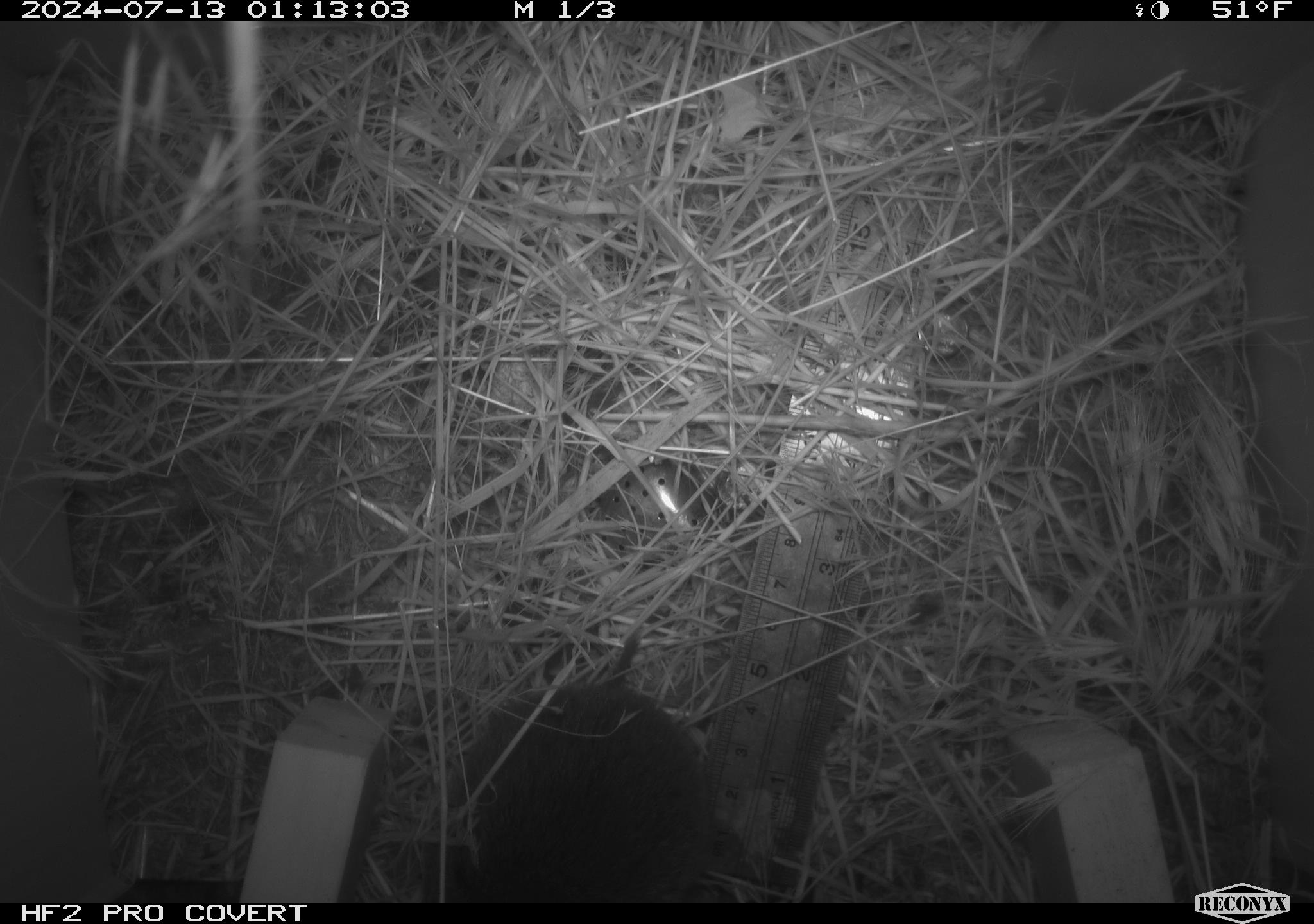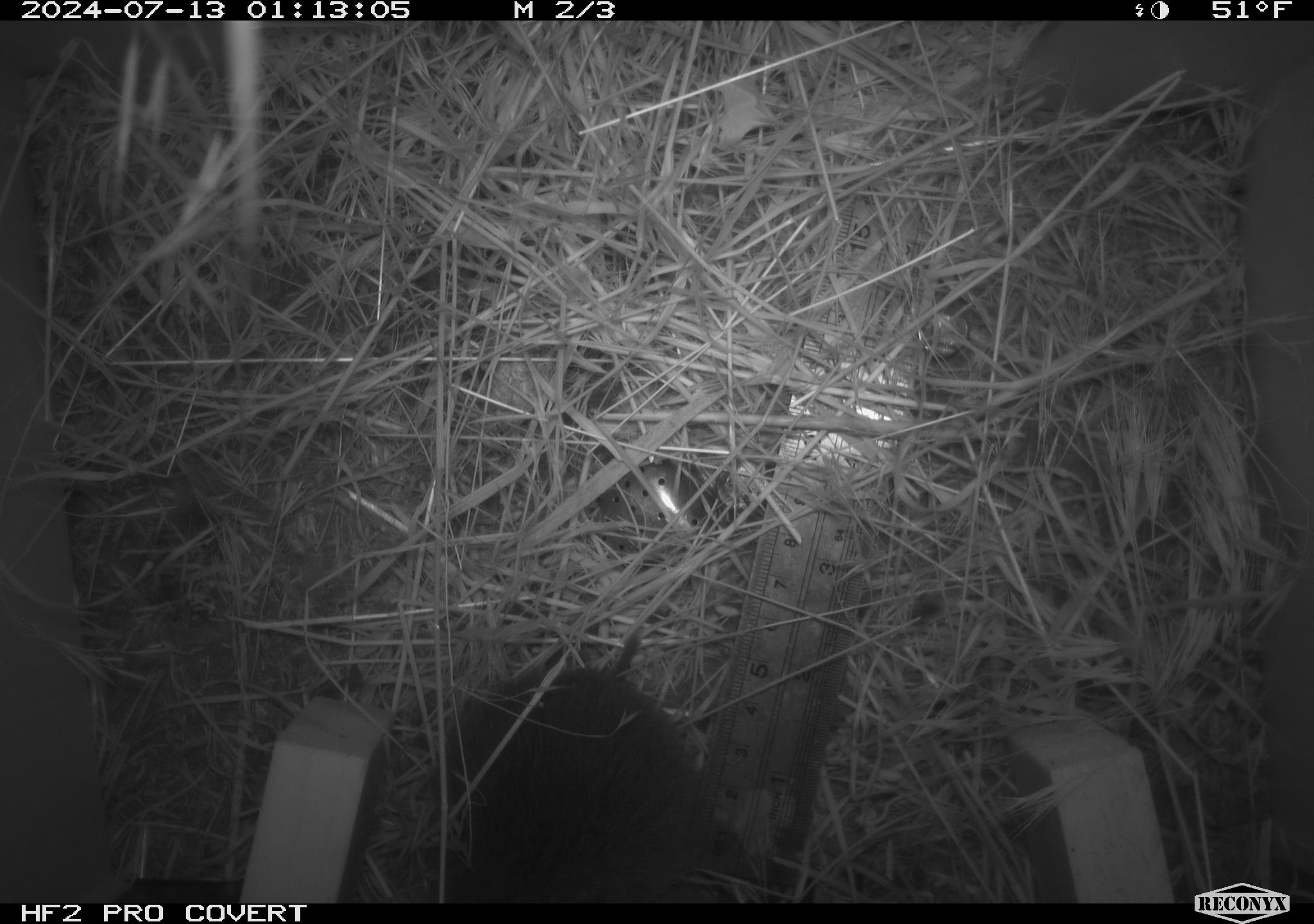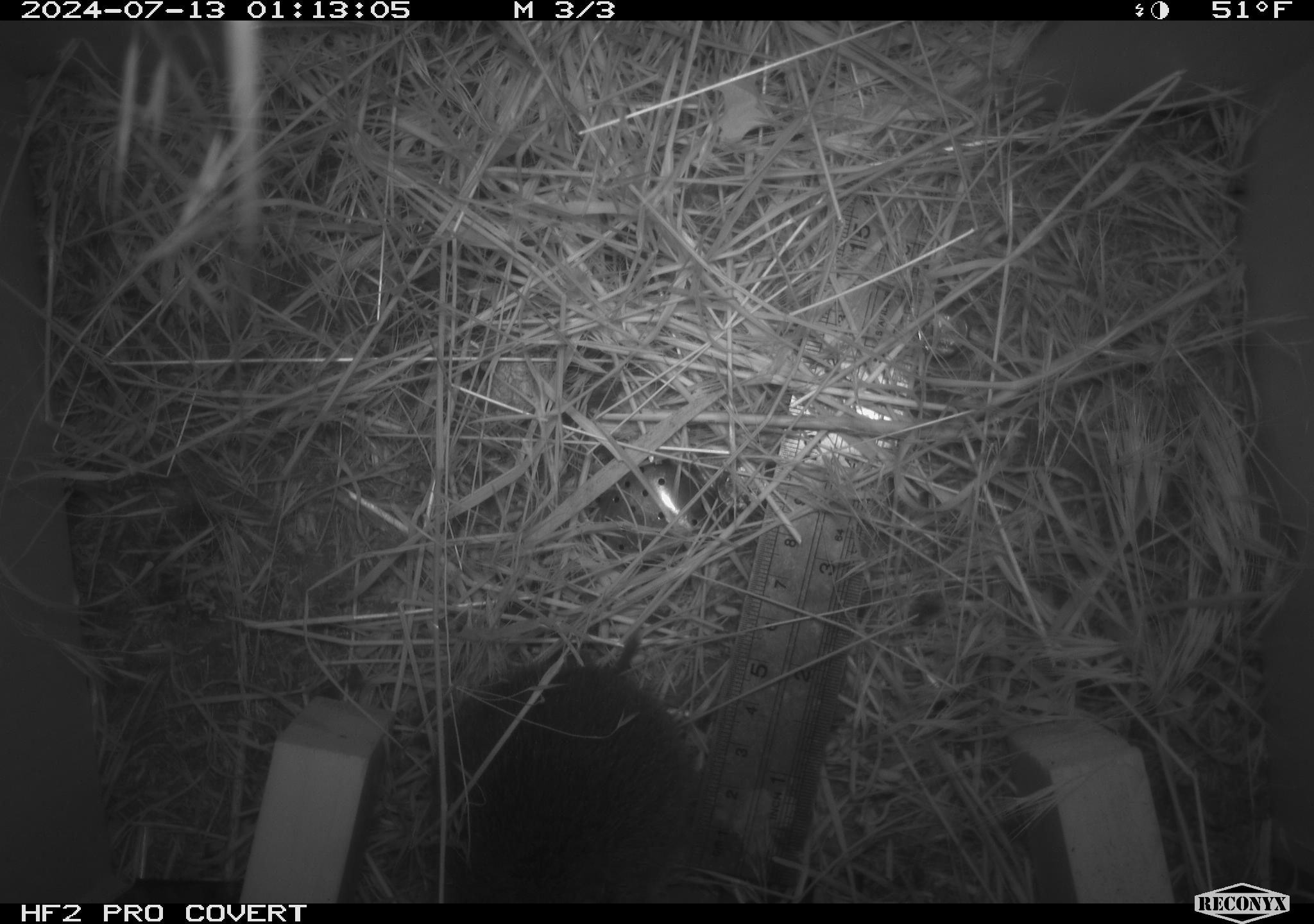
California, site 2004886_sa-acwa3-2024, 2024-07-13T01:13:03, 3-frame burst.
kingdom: Animalia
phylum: Chordata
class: Mammalia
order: Rodentia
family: Cricetidae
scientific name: Arvicolinae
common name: voles, lemmings, and muskrats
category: arvicolinae subfamily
Arvicolinae subfamily (voles, lemmings, and muskrats) (Arvicolinae).